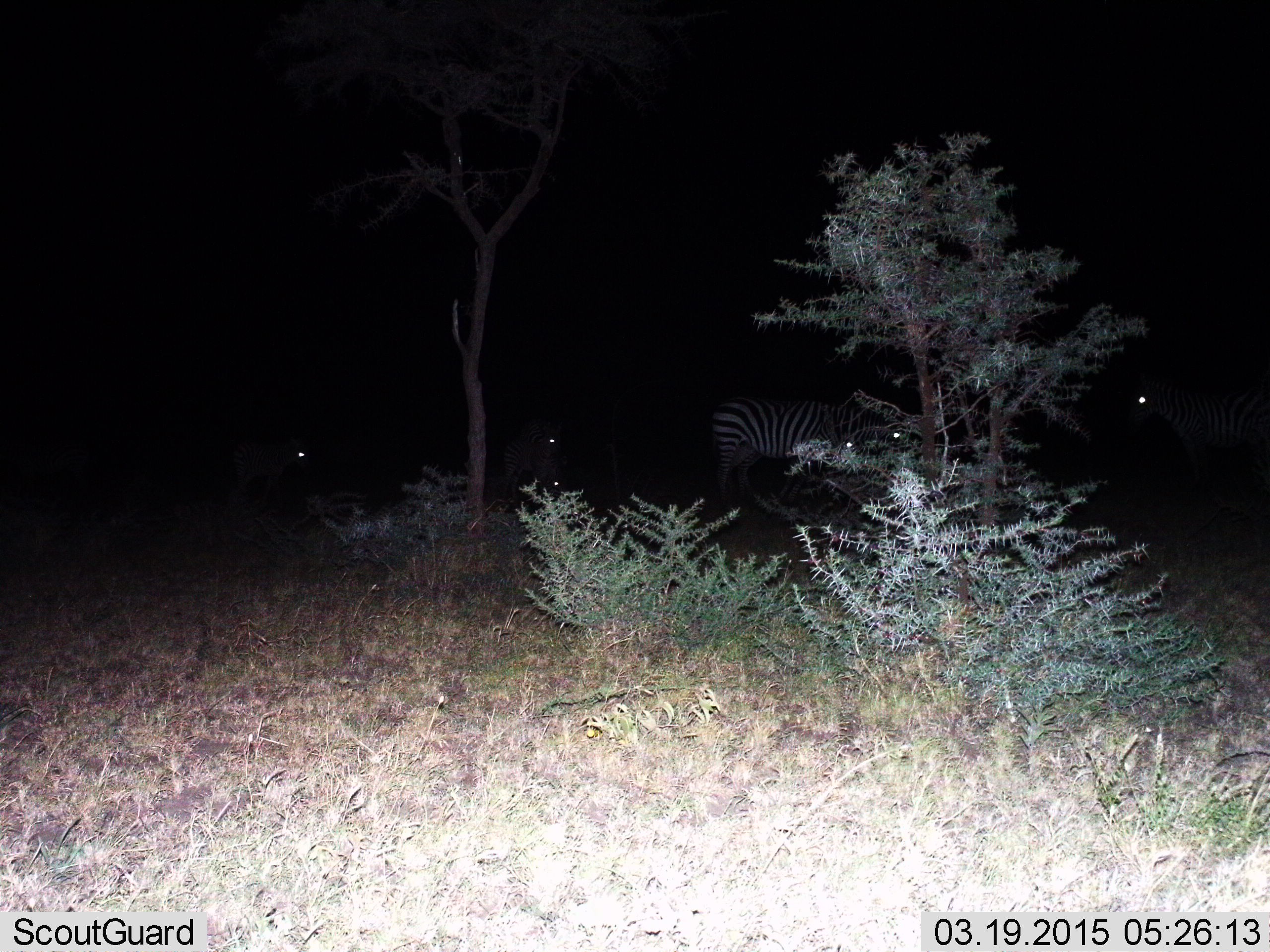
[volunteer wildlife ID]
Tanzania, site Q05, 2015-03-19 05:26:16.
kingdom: Animalia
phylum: Chordata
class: Mammalia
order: Perissodactyla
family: Equidae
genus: Equus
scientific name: Equus quagga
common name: plains zebra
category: zebra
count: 4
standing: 100%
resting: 10%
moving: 10%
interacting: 0%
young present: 20%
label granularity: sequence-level